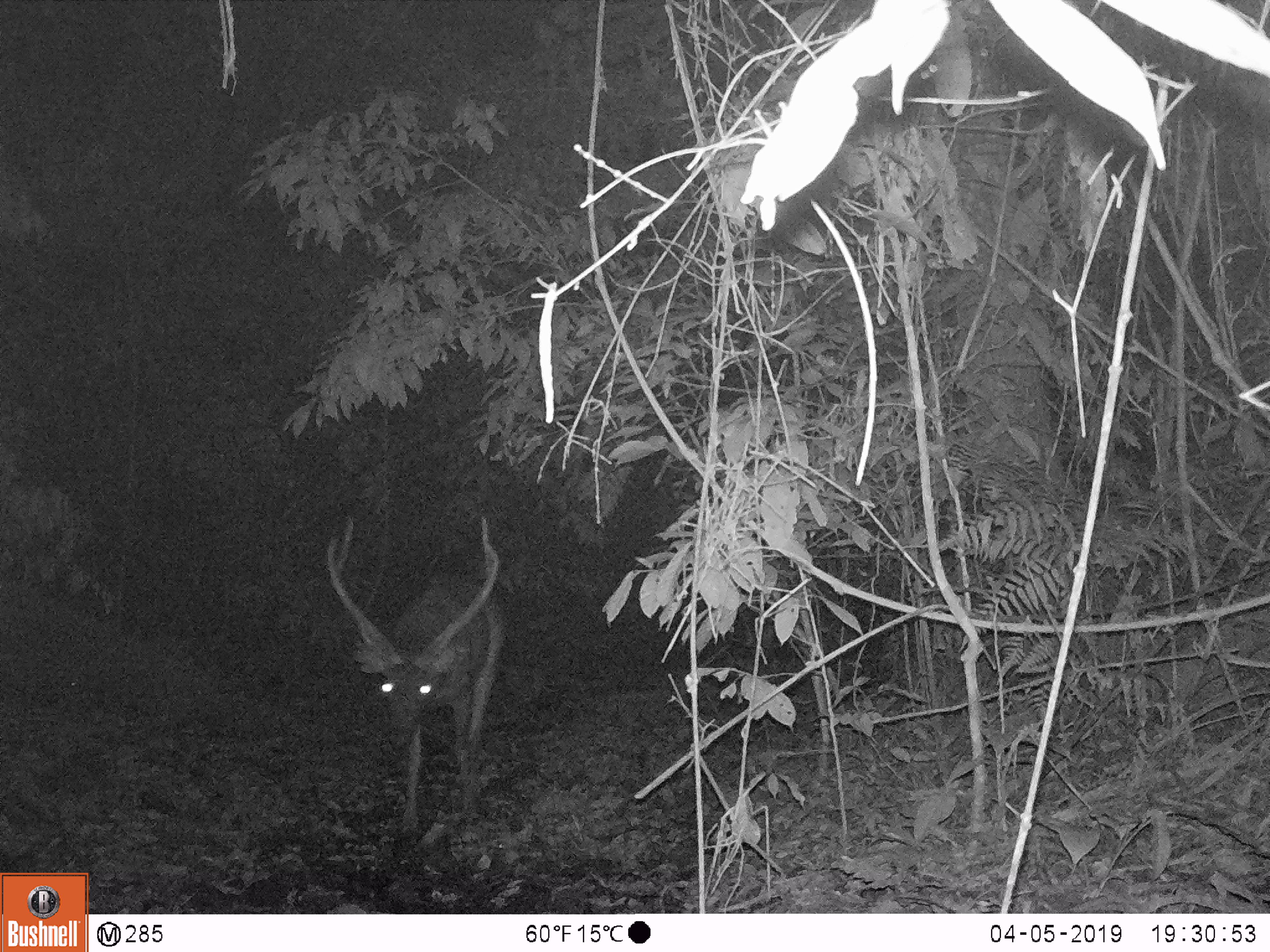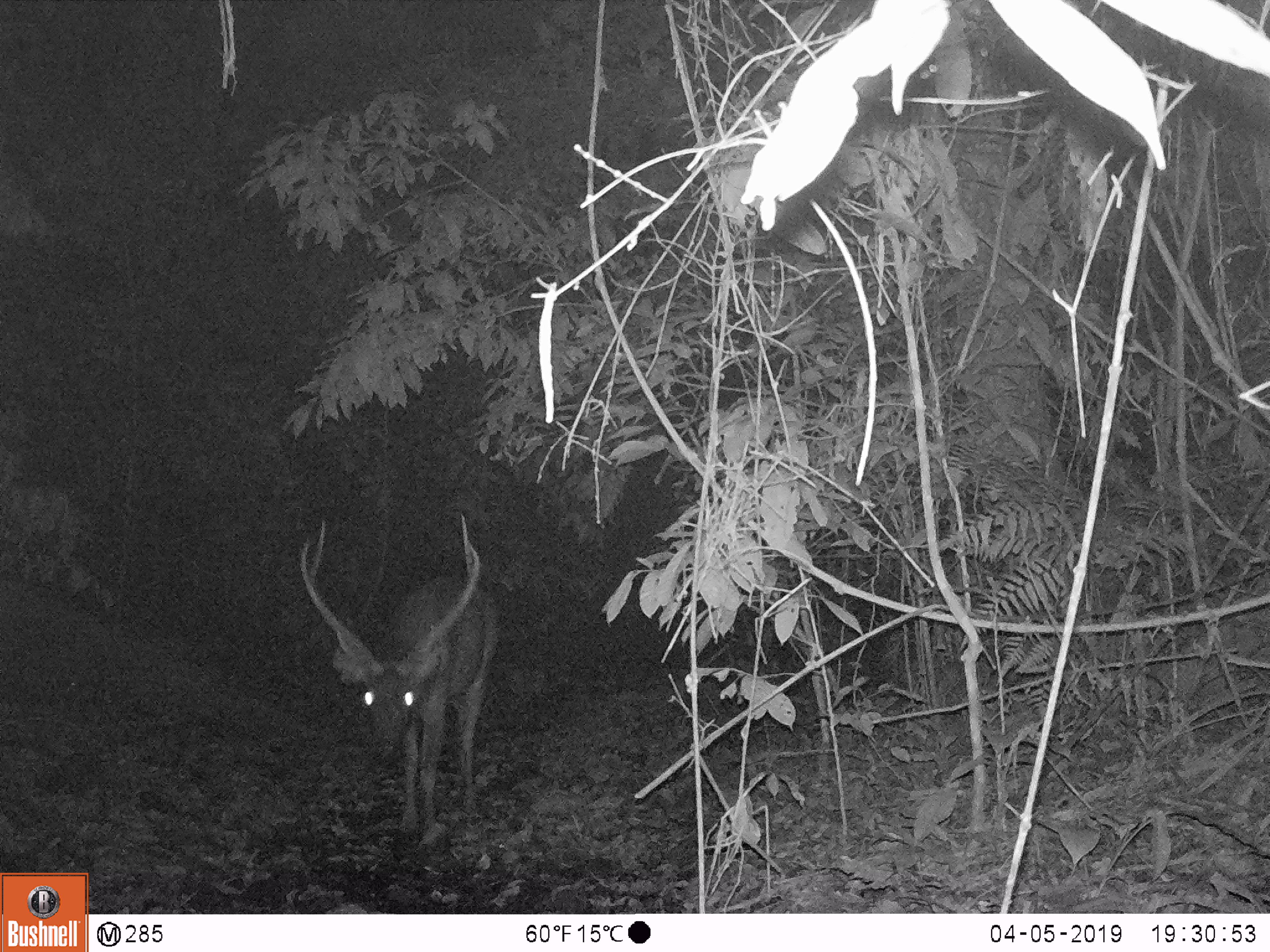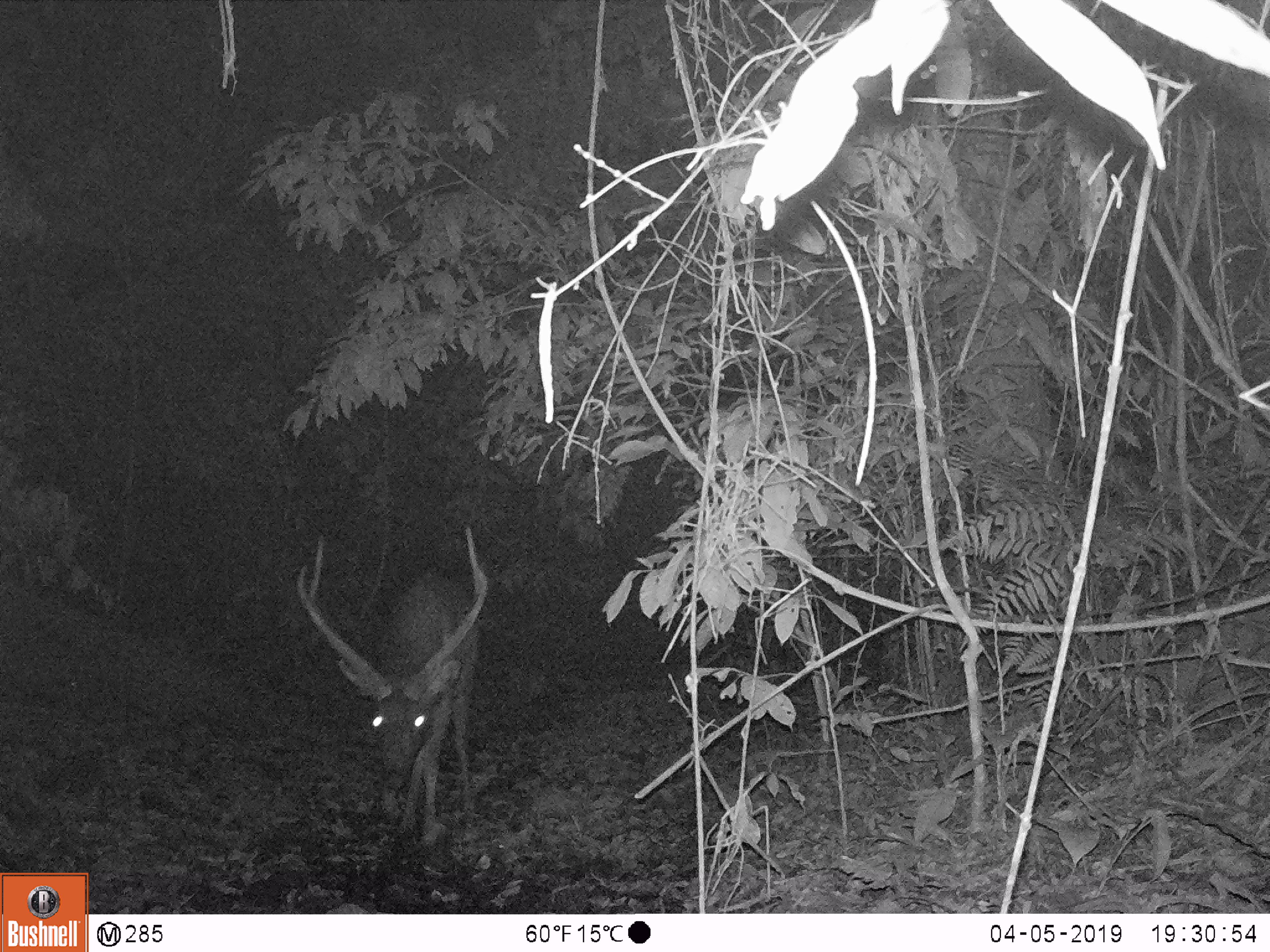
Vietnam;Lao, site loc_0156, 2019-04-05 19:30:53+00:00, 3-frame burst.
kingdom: Animalia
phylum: Chordata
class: Mammalia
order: Artiodactyla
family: Cervidae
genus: Rusa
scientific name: Rusa unicolor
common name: sambar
Sambar (Rusa unicolor). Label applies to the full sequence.